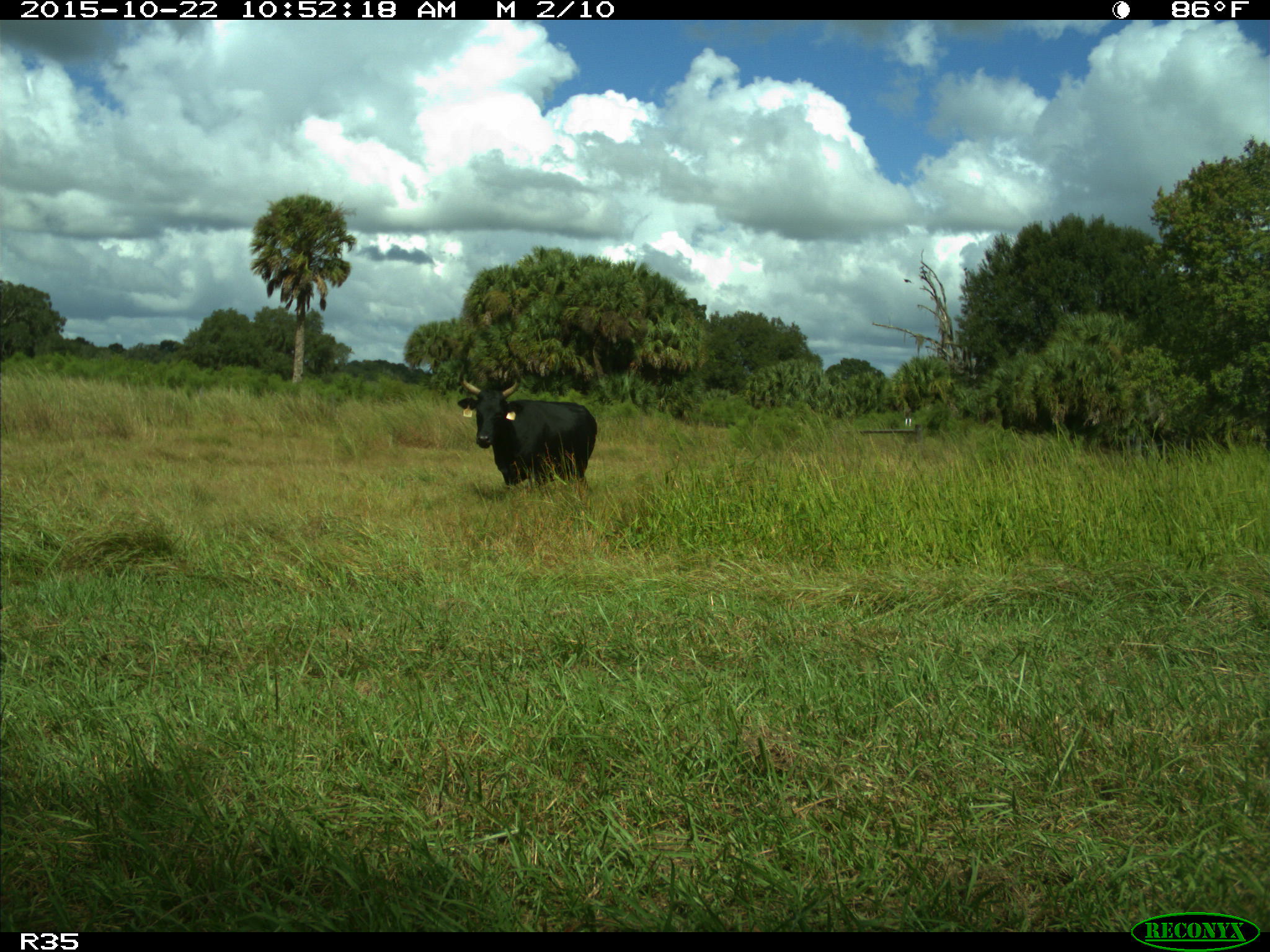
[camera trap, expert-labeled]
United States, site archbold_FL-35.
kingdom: Animalia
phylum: Chordata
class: Mammalia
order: Artiodactyla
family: Bovidae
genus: Bos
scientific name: Bos taurus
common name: domestic cow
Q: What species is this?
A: Bos taurus (domestic cow).